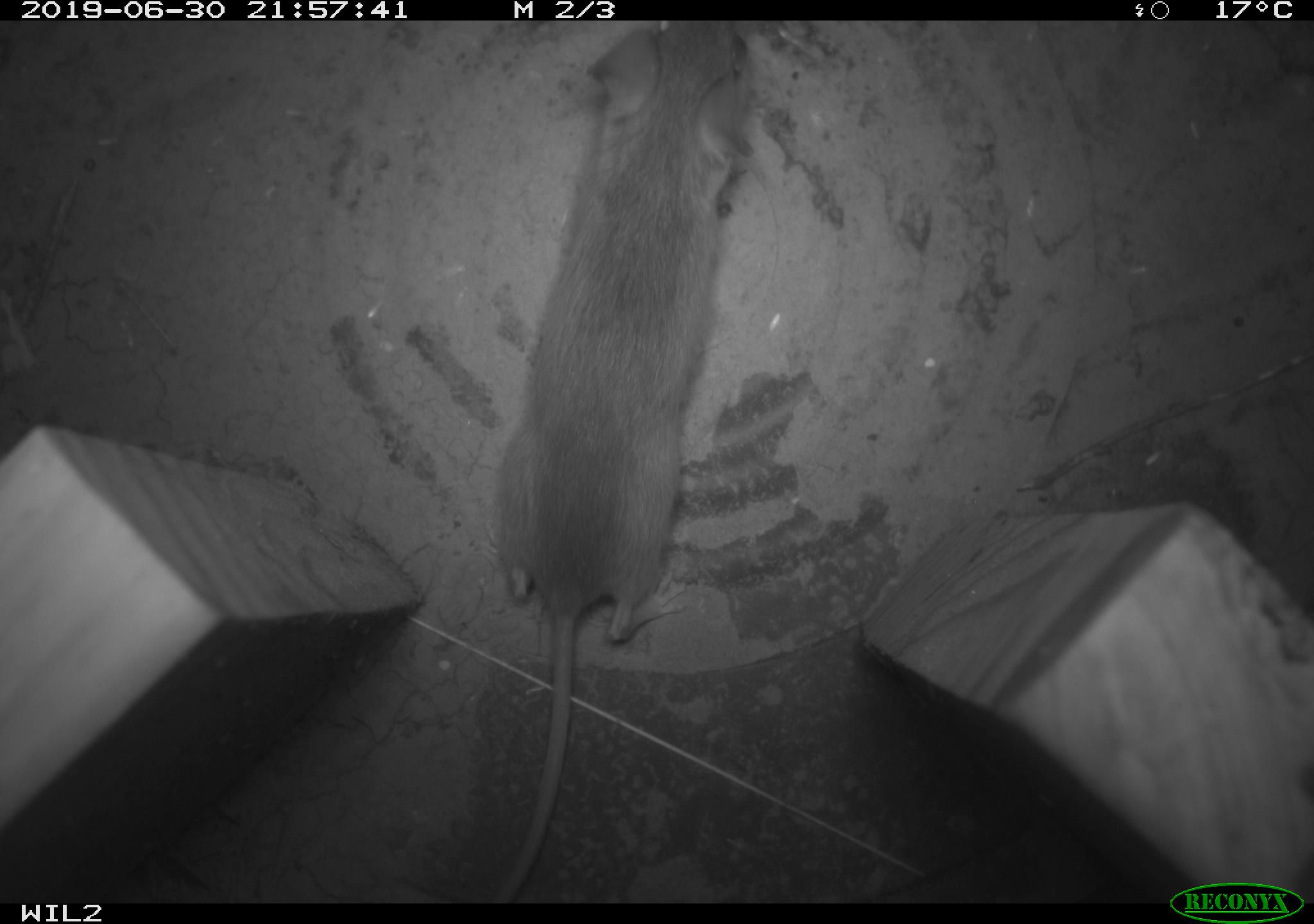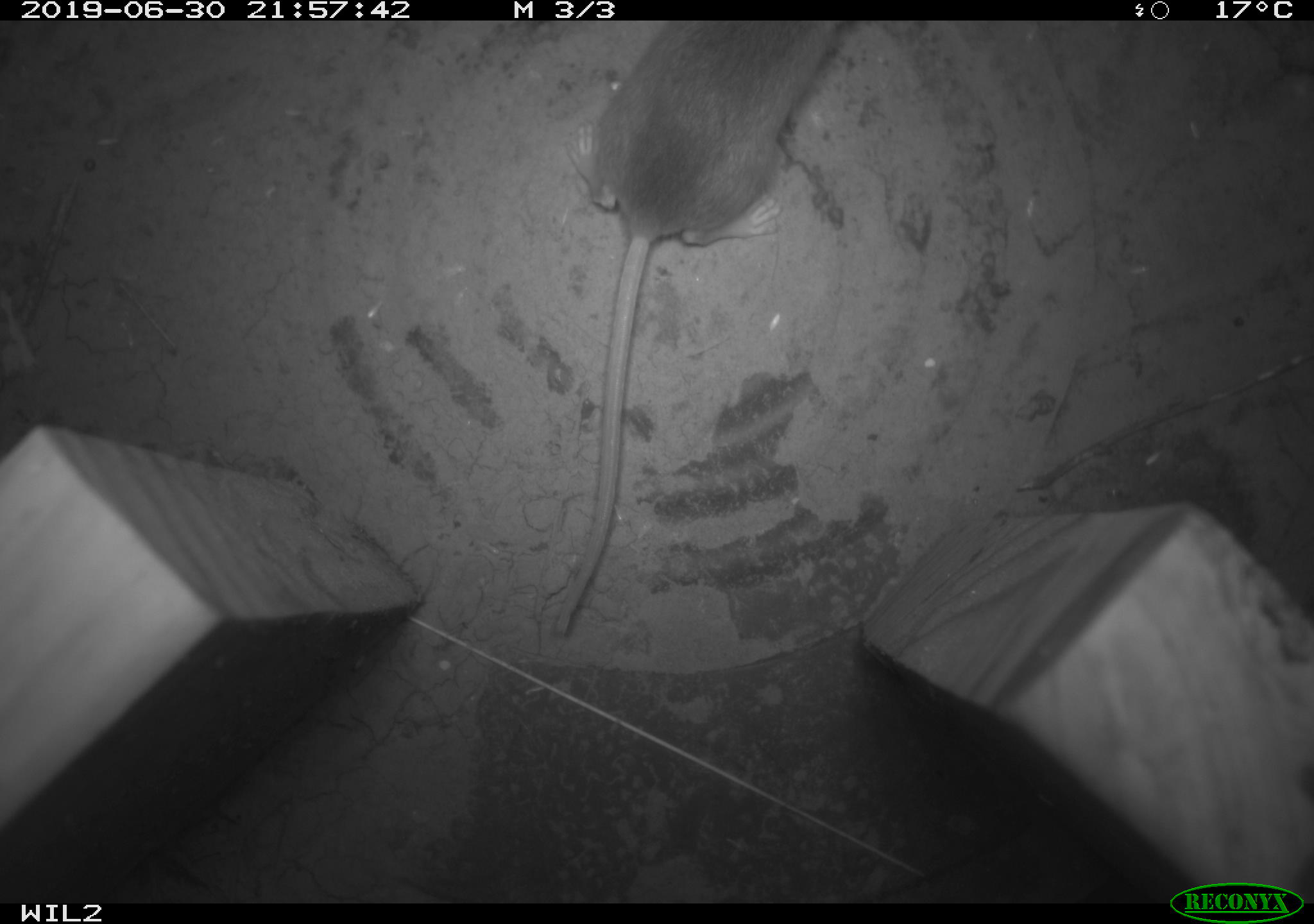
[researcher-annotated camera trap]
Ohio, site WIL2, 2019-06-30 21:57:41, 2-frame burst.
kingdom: Animalia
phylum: Chordata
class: Mammalia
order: Rodentia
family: Cricetidae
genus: Peromyscus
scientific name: Peromyscus leucopus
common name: white-footed mouse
White-footed mouse (Peromyscus leucopus).